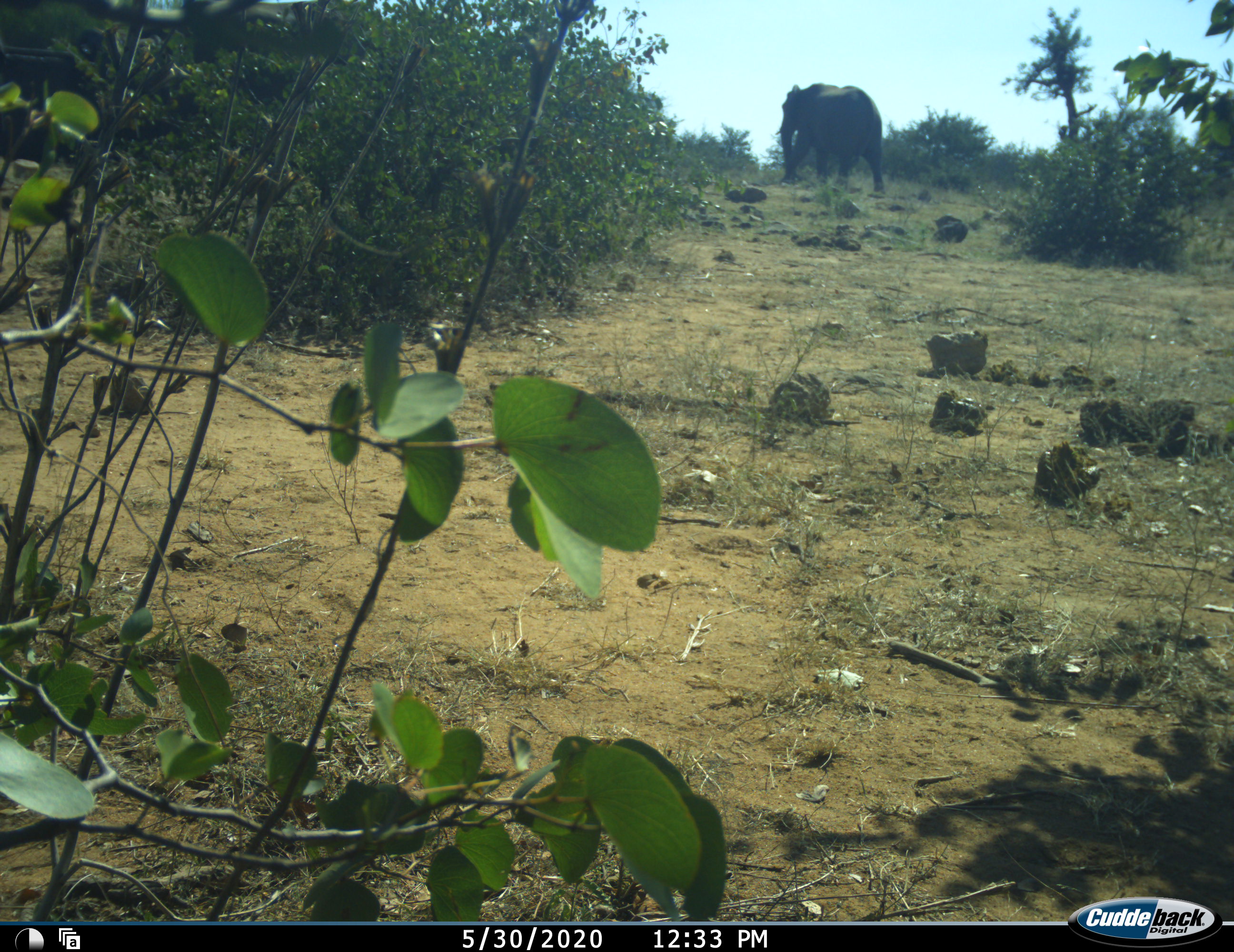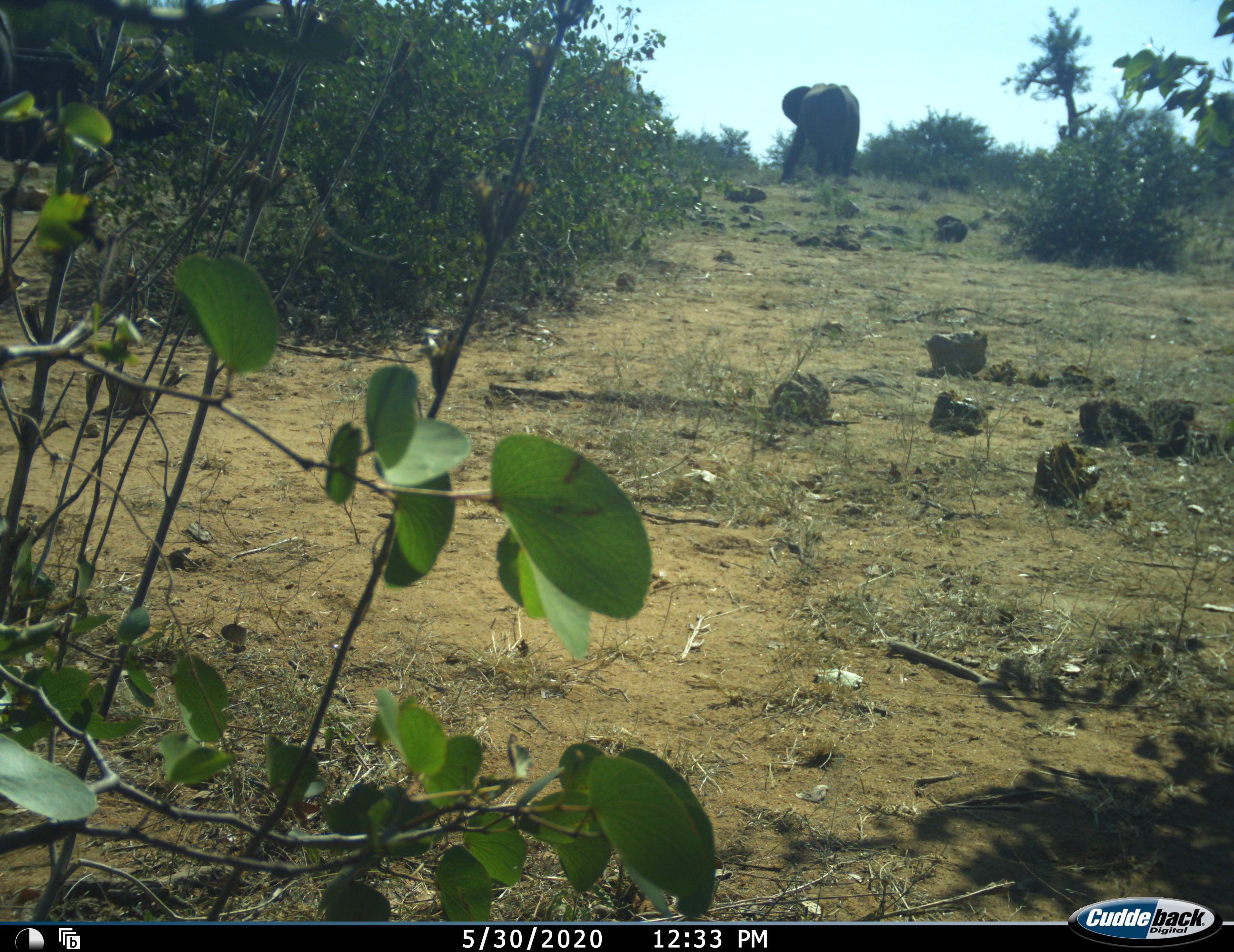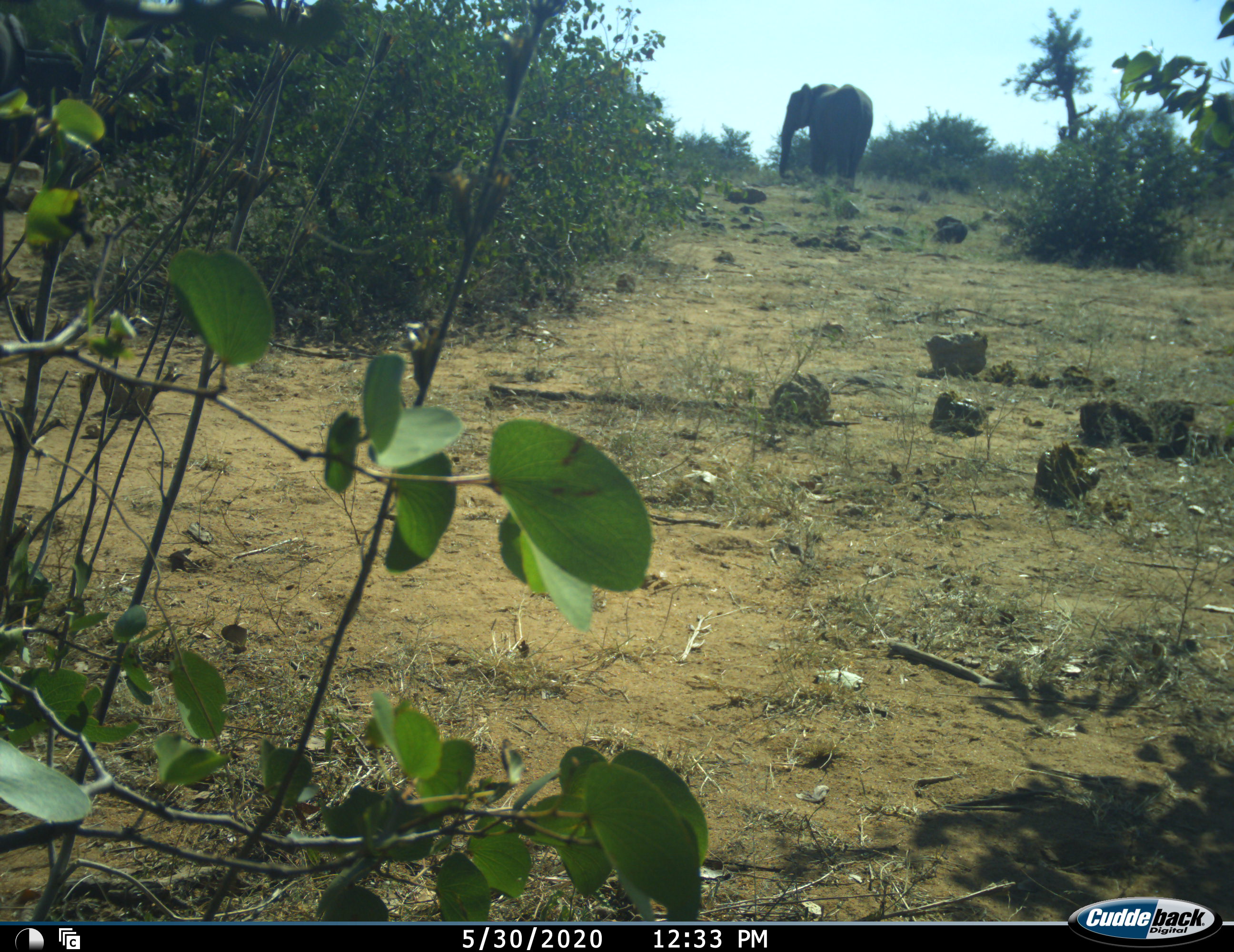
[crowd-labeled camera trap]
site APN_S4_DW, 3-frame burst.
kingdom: Animalia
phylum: Chordata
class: Mammalia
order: Proboscidea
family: Elephantidae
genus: Loxodonta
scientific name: Loxodonta africana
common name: african bush elephant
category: elephant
Elephant (african bush elephant) (Loxodonta africana), count 1. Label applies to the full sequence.